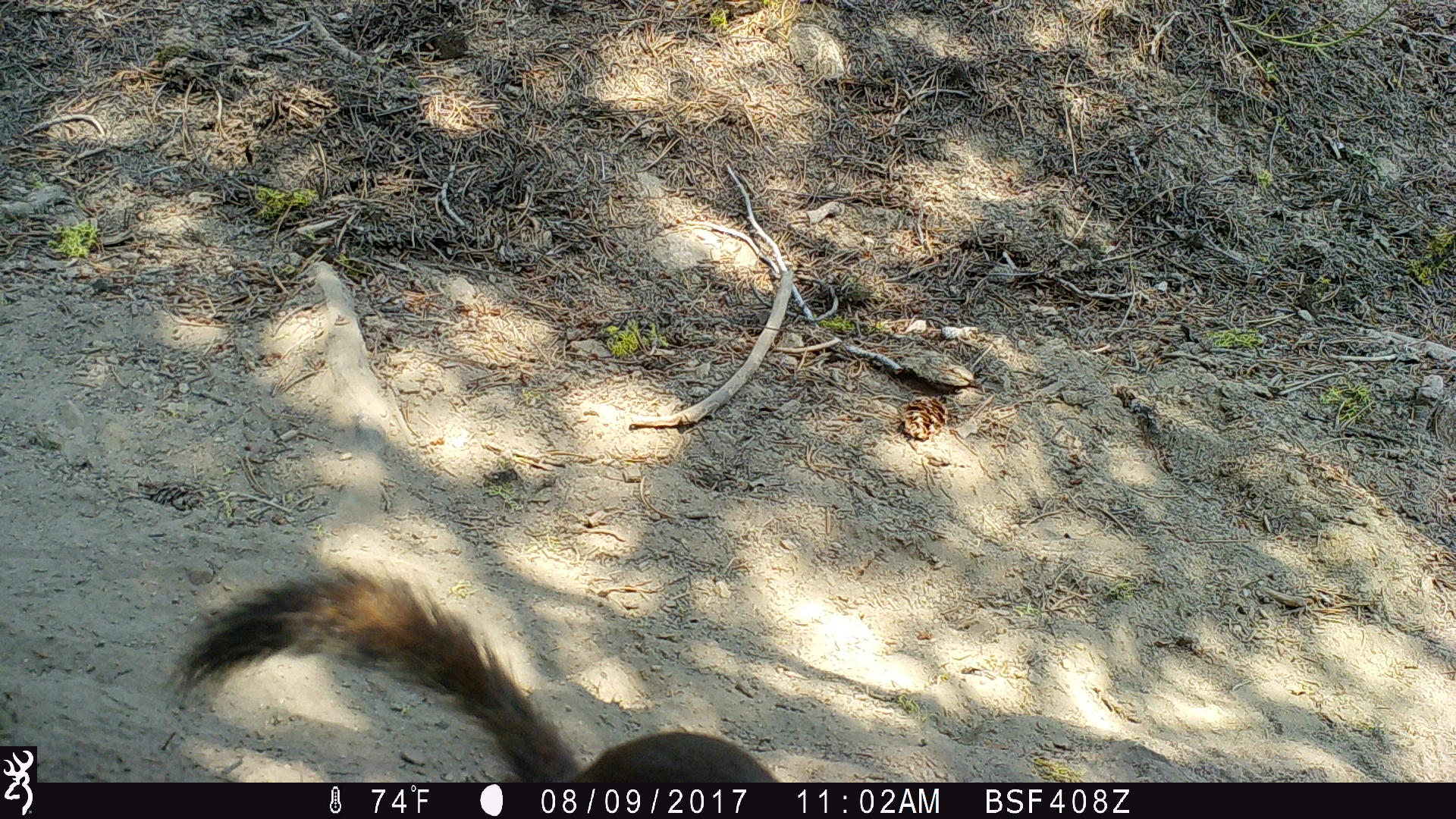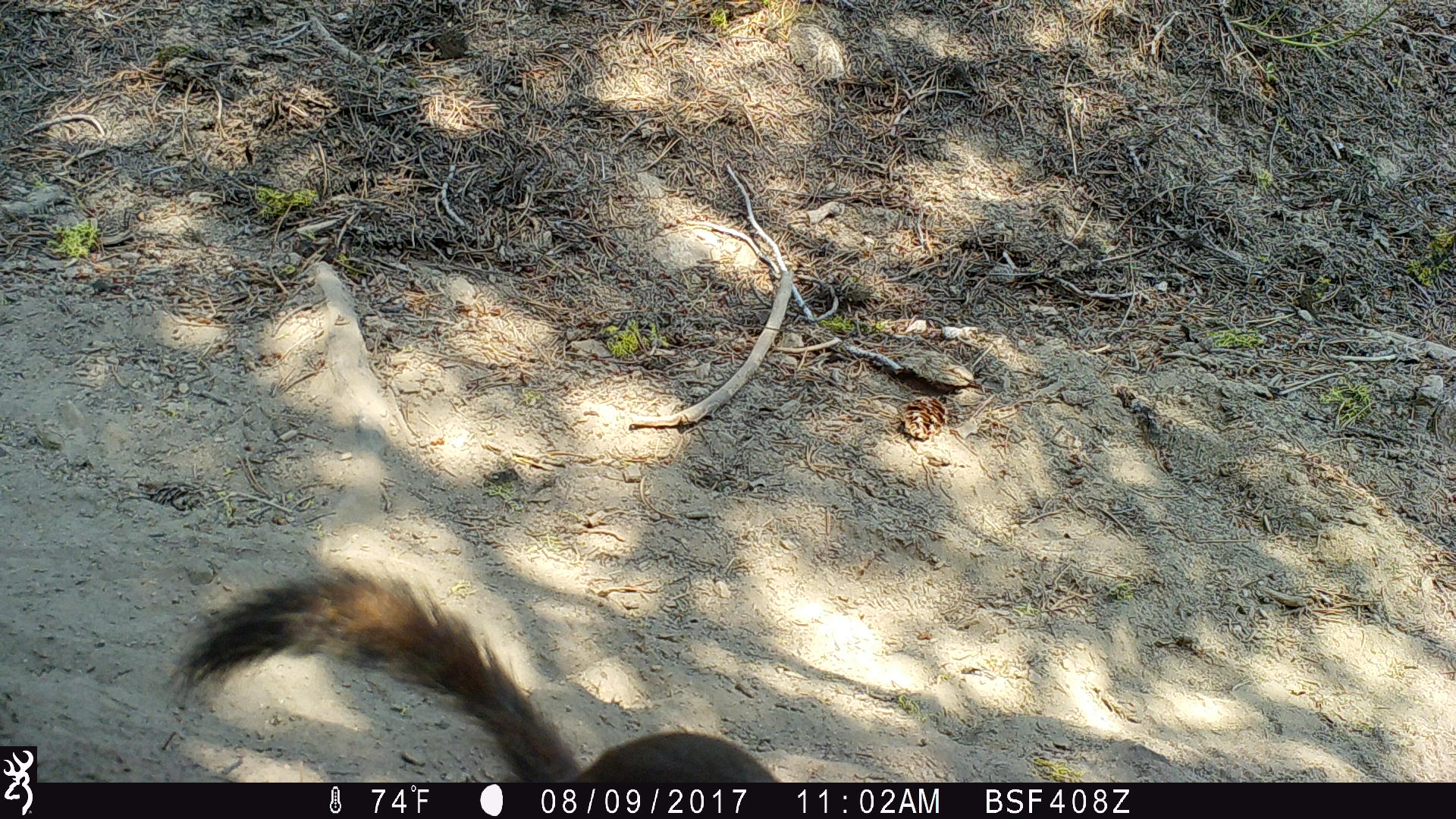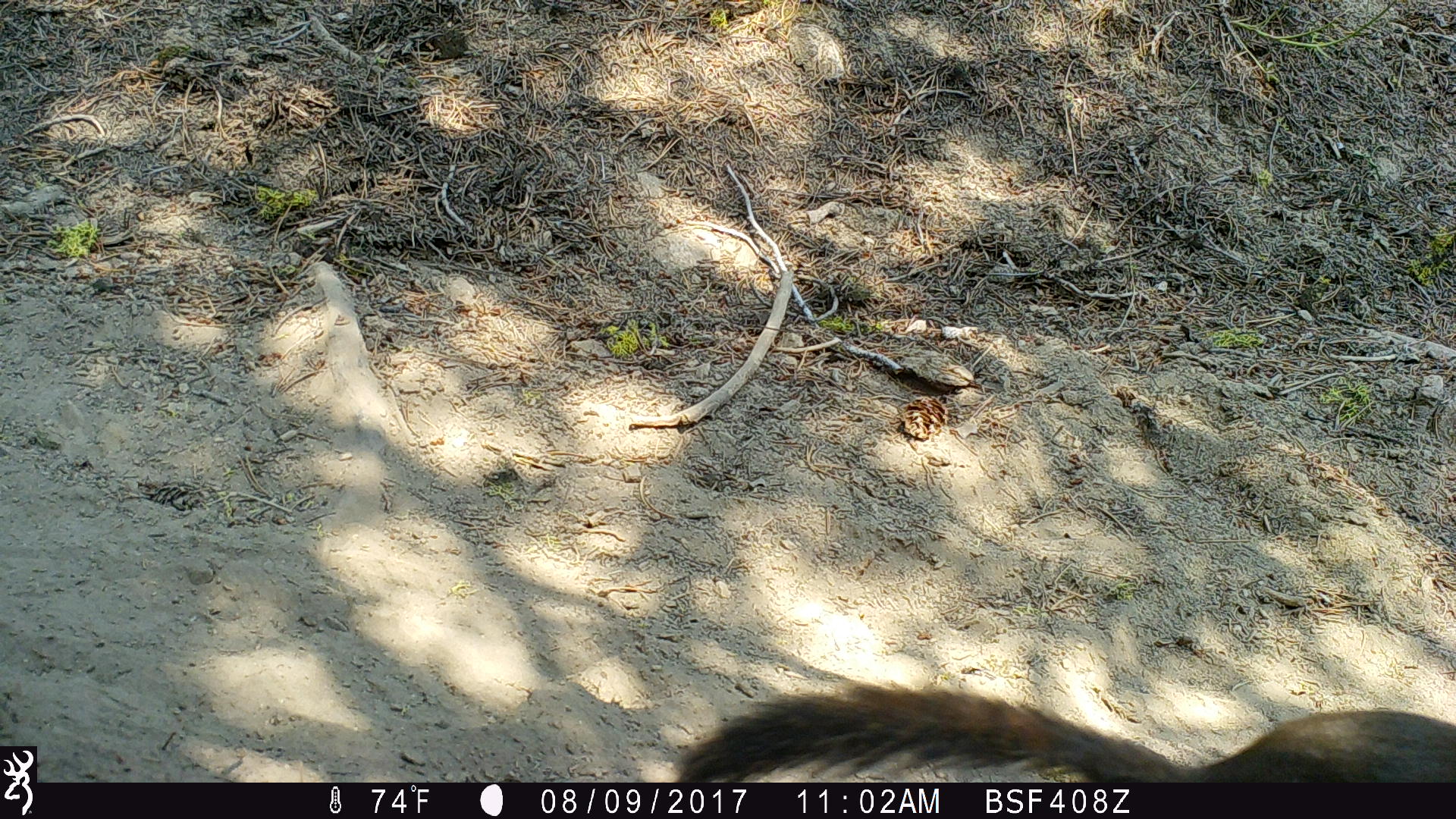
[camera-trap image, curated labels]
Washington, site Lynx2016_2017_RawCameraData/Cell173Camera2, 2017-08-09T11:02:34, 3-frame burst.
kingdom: Animalia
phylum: Chordata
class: Mammalia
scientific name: Mammalia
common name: small mammal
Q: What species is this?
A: Small mammal (Mammalia).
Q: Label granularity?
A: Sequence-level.